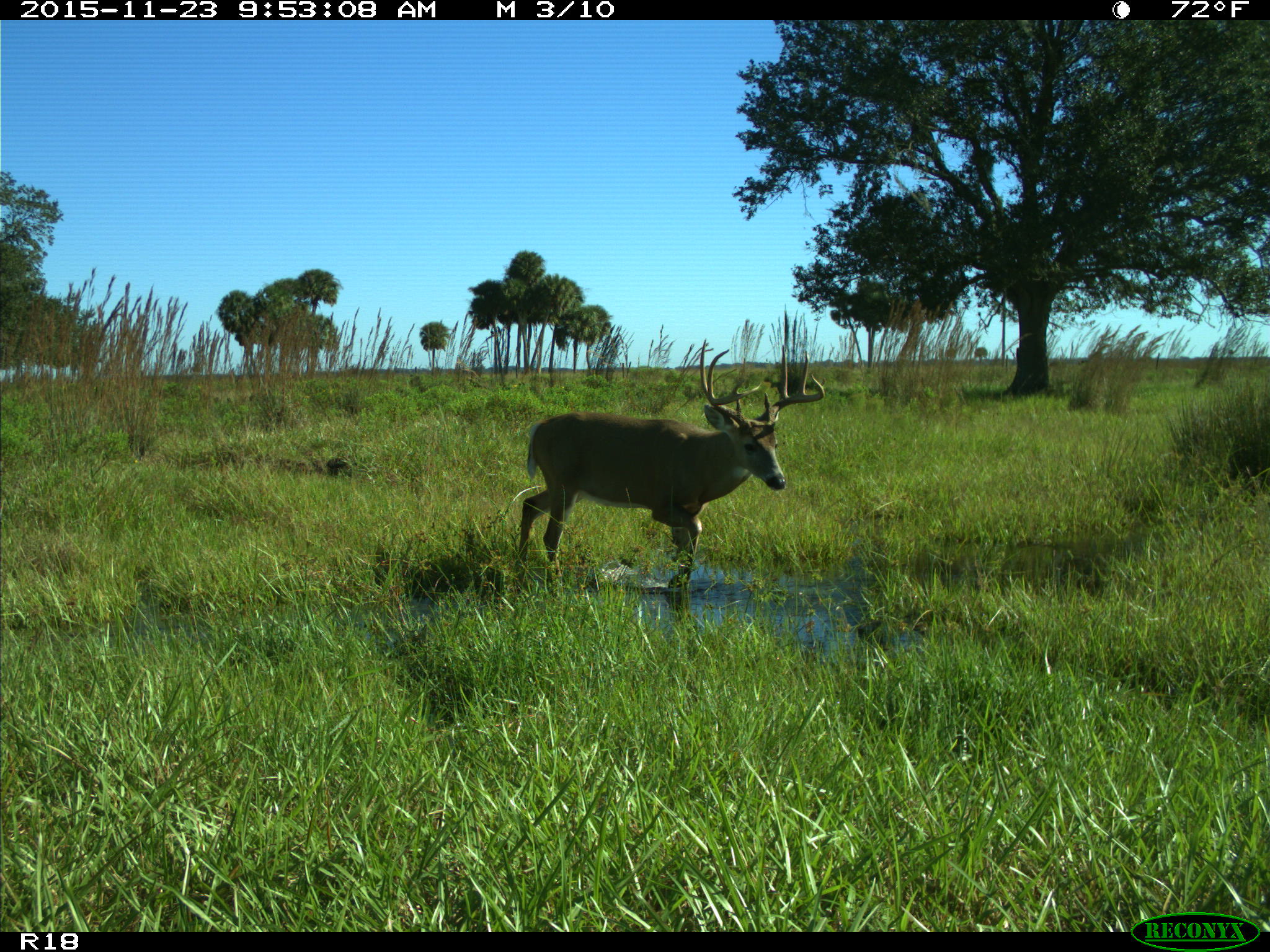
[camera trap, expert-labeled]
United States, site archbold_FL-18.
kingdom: Animalia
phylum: Chordata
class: Mammalia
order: Artiodactyla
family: Cervidae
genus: Odocoileus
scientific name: Odocoileus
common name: deer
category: unidentified deer